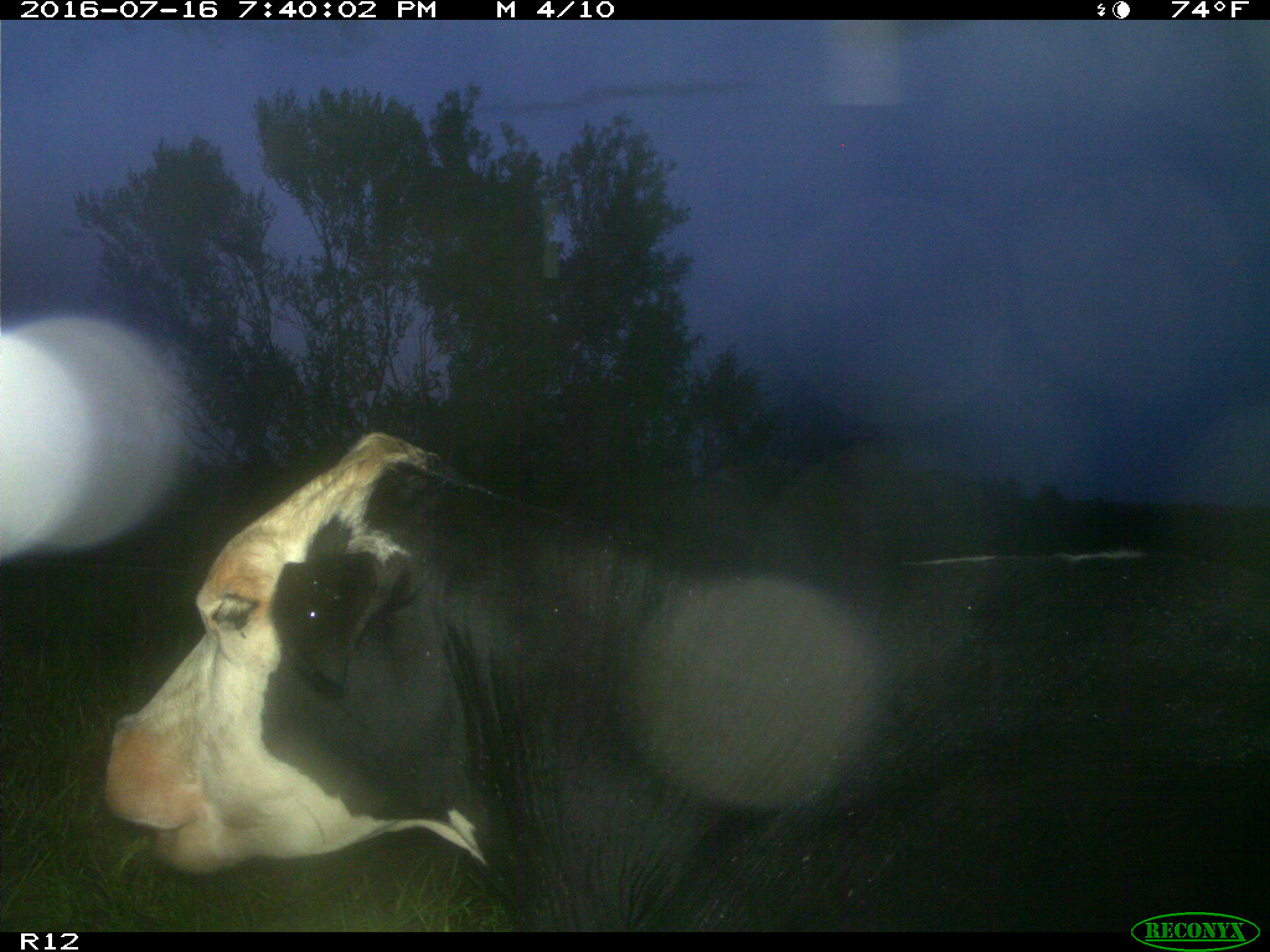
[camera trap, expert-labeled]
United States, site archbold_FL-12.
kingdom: Animalia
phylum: Chordata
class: Mammalia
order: Artiodactyla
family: Bovidae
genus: Bos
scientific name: Bos taurus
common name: domestic cow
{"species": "Bos taurus (domestic cow)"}